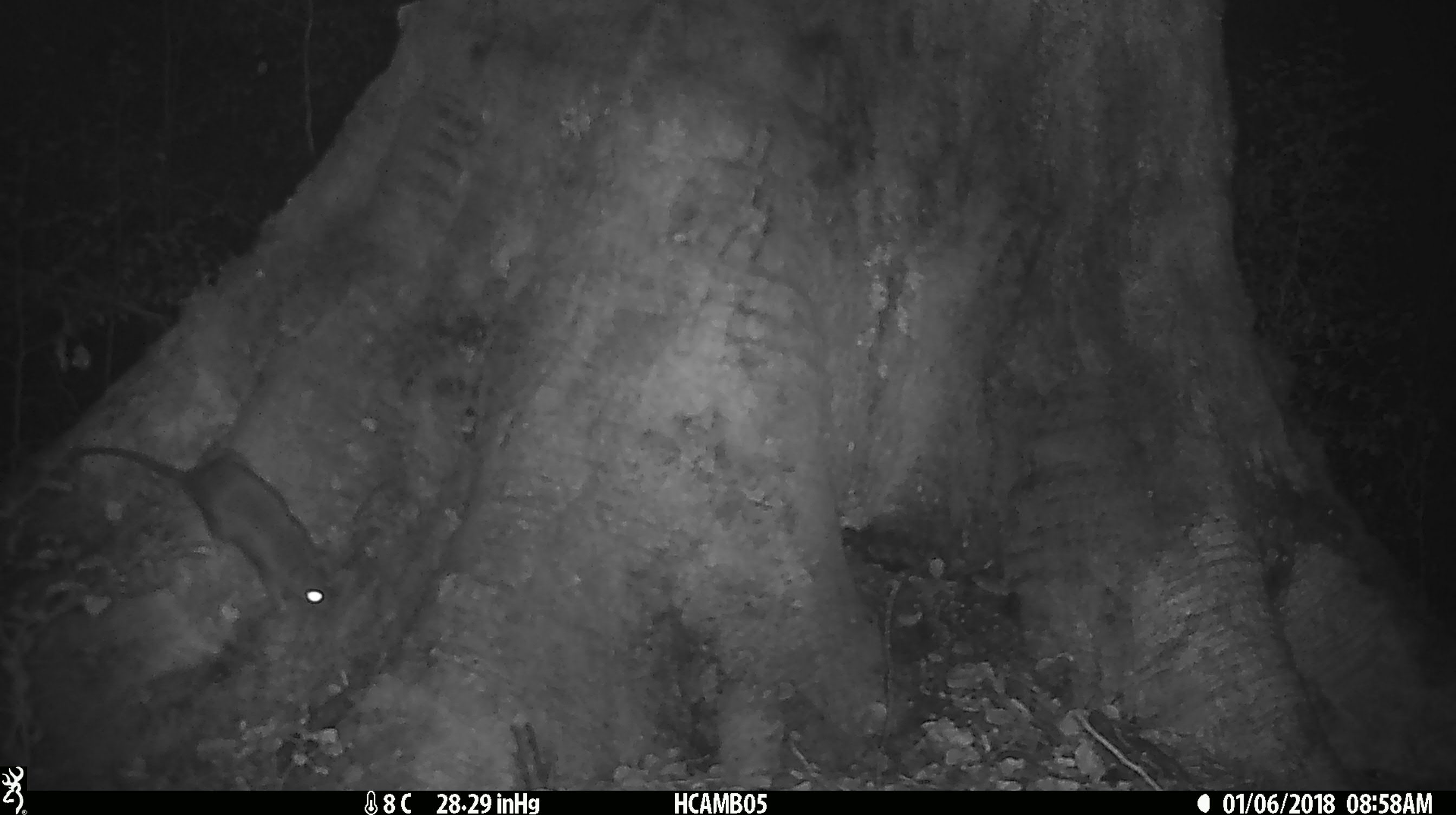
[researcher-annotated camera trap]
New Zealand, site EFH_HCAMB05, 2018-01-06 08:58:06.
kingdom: Animalia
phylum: Chordata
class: Mammalia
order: Rodentia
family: Muridae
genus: Rattus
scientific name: Rattus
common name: rat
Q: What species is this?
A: Rat (Rattus).